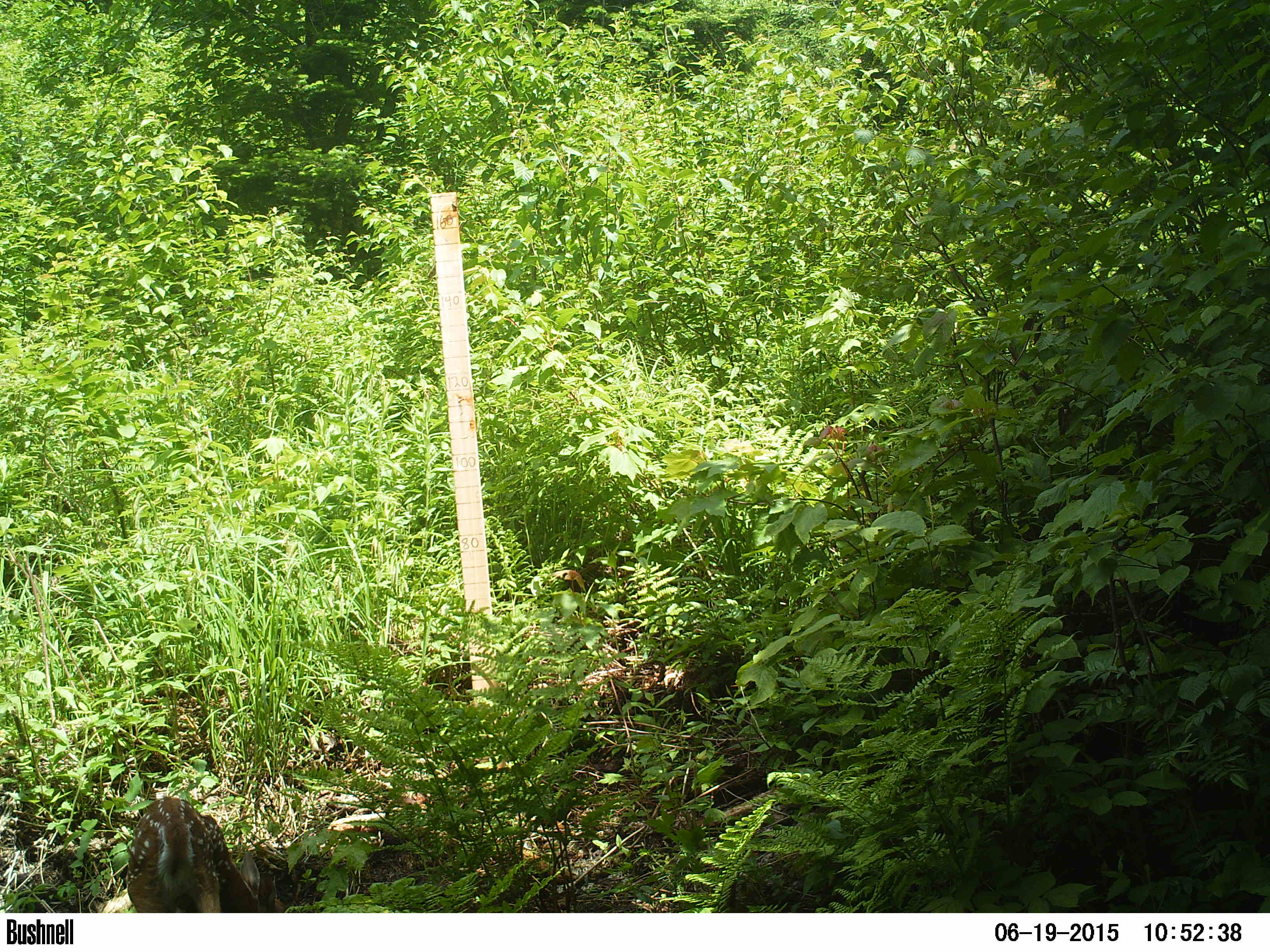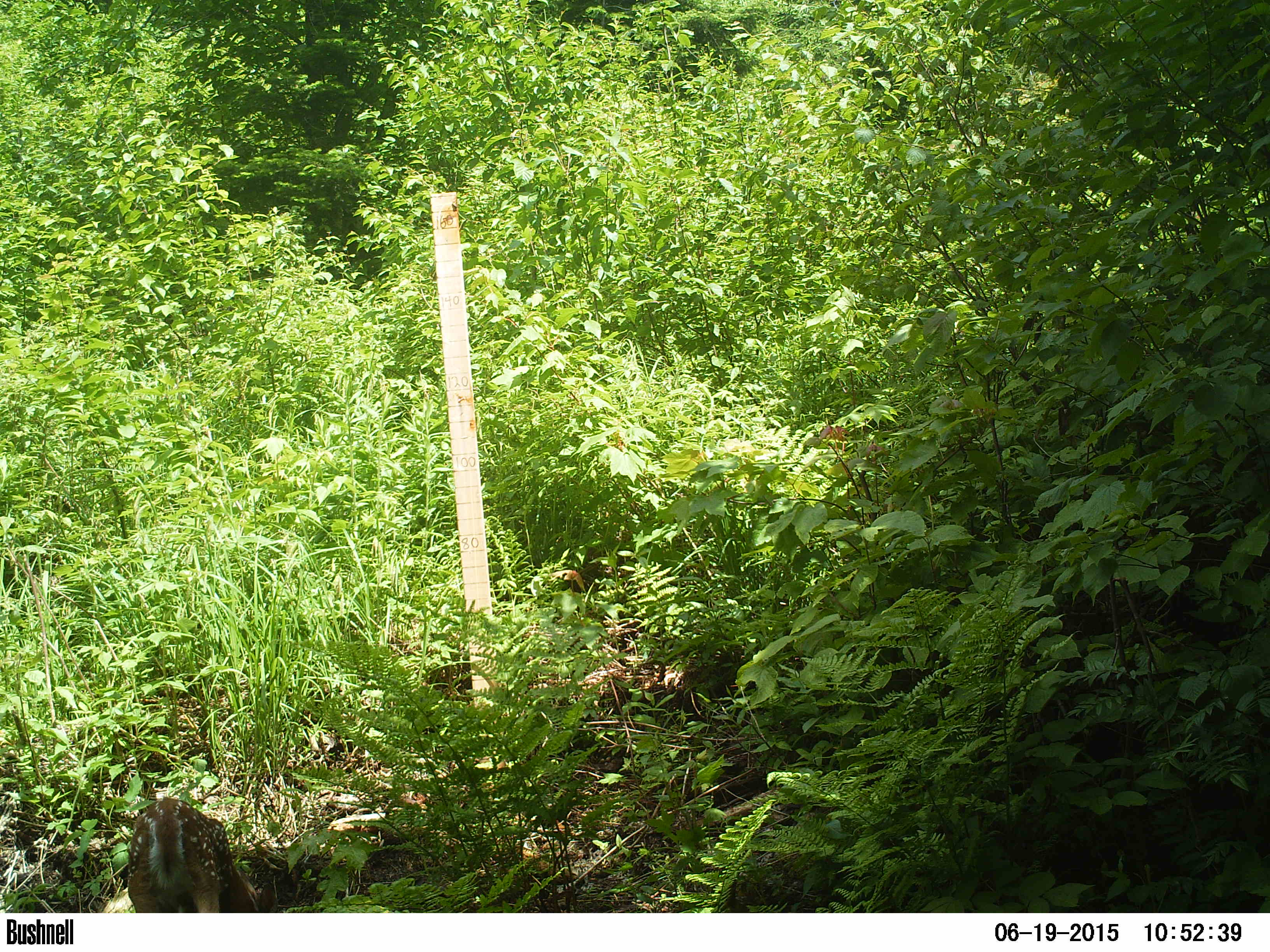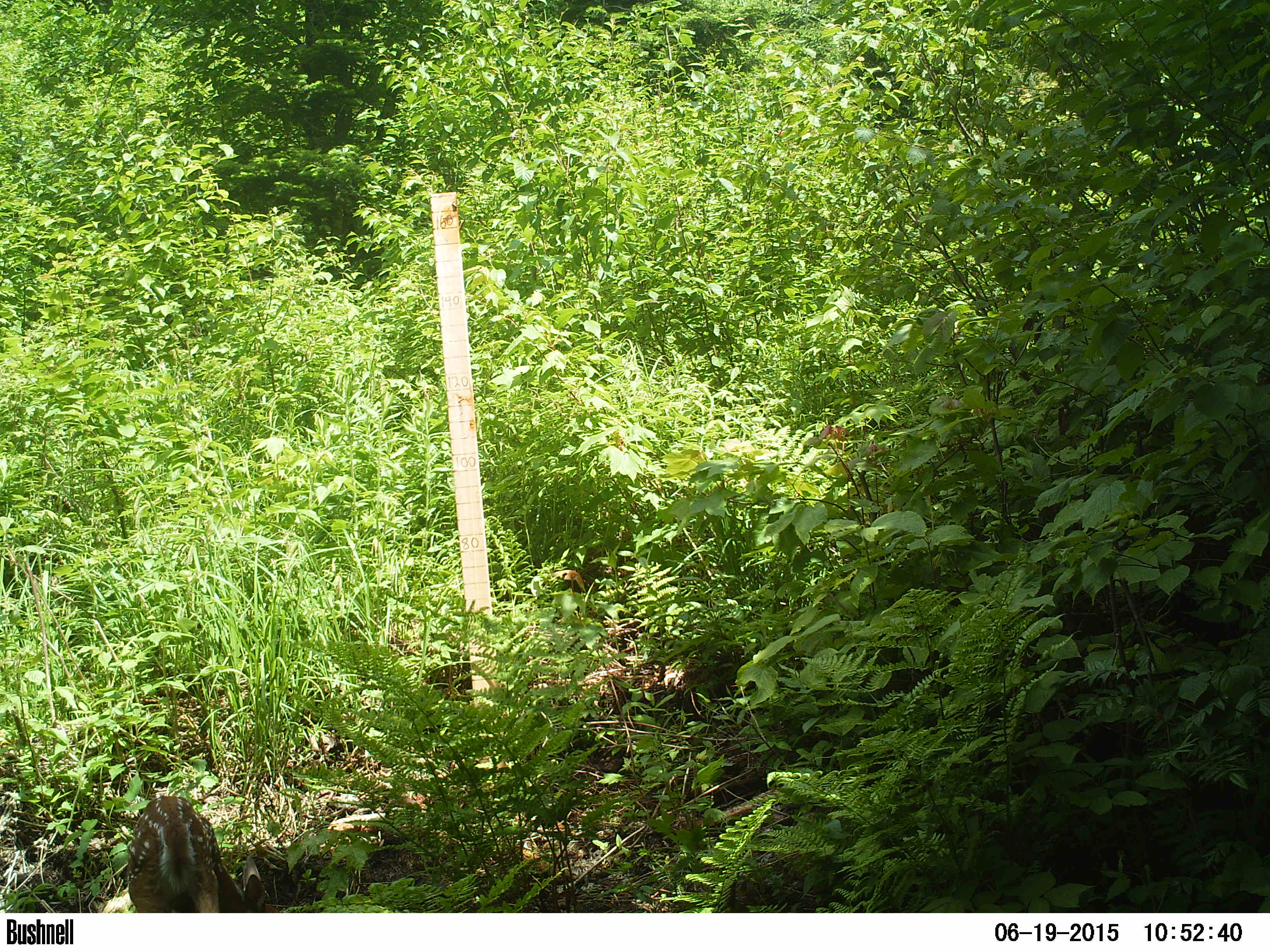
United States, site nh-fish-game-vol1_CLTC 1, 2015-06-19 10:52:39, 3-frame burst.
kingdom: Animalia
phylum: Chordata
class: Mammalia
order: Artiodactyla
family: Cervidae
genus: Odocoileus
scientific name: Odocoileus virginianus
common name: white-tailed deer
White-tailed deer (Odocoileus virginianus).